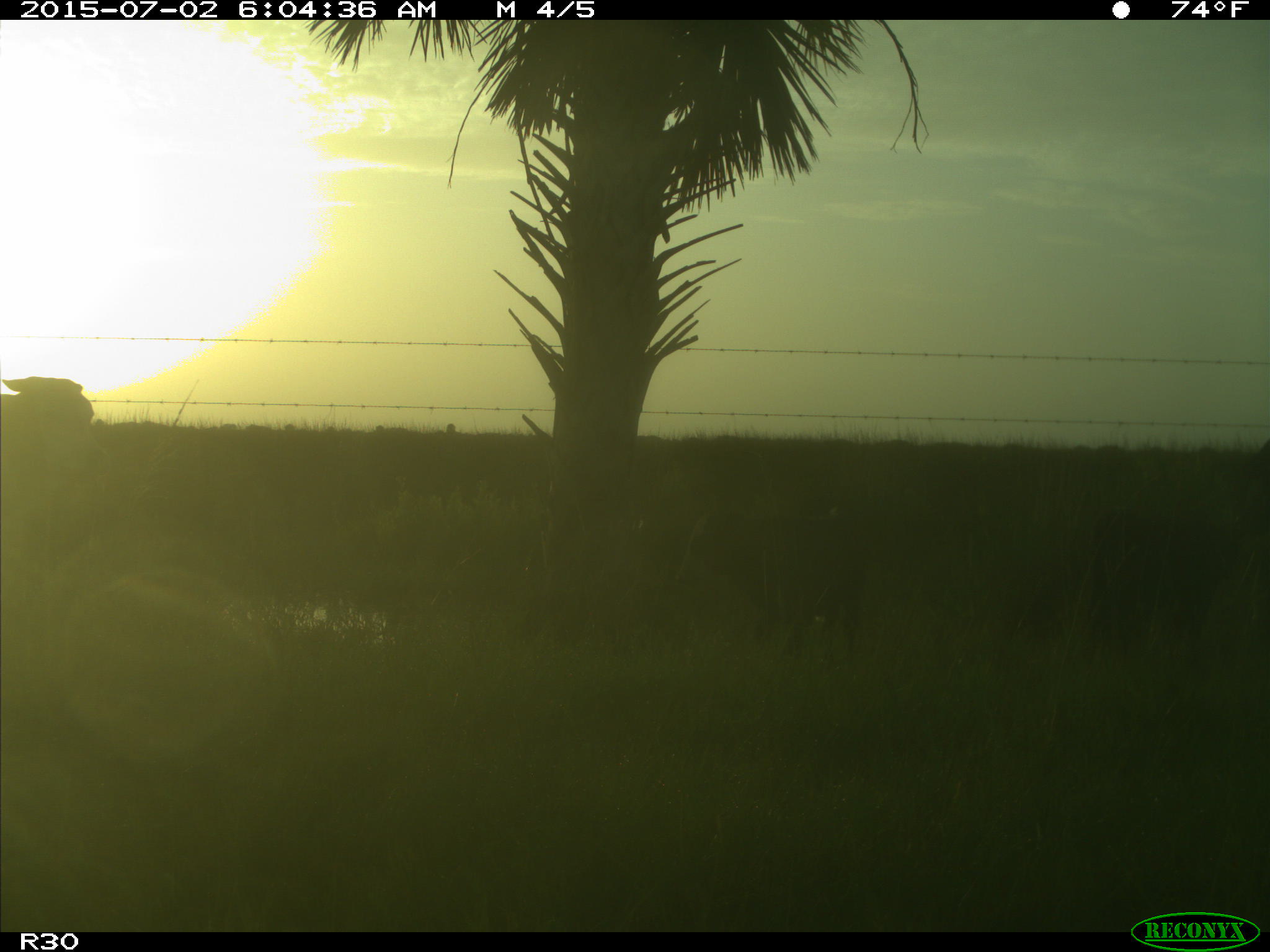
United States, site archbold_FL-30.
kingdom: Animalia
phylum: Chordata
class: Mammalia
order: Artiodactyla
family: Bovidae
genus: Bos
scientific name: Bos taurus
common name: domestic cow